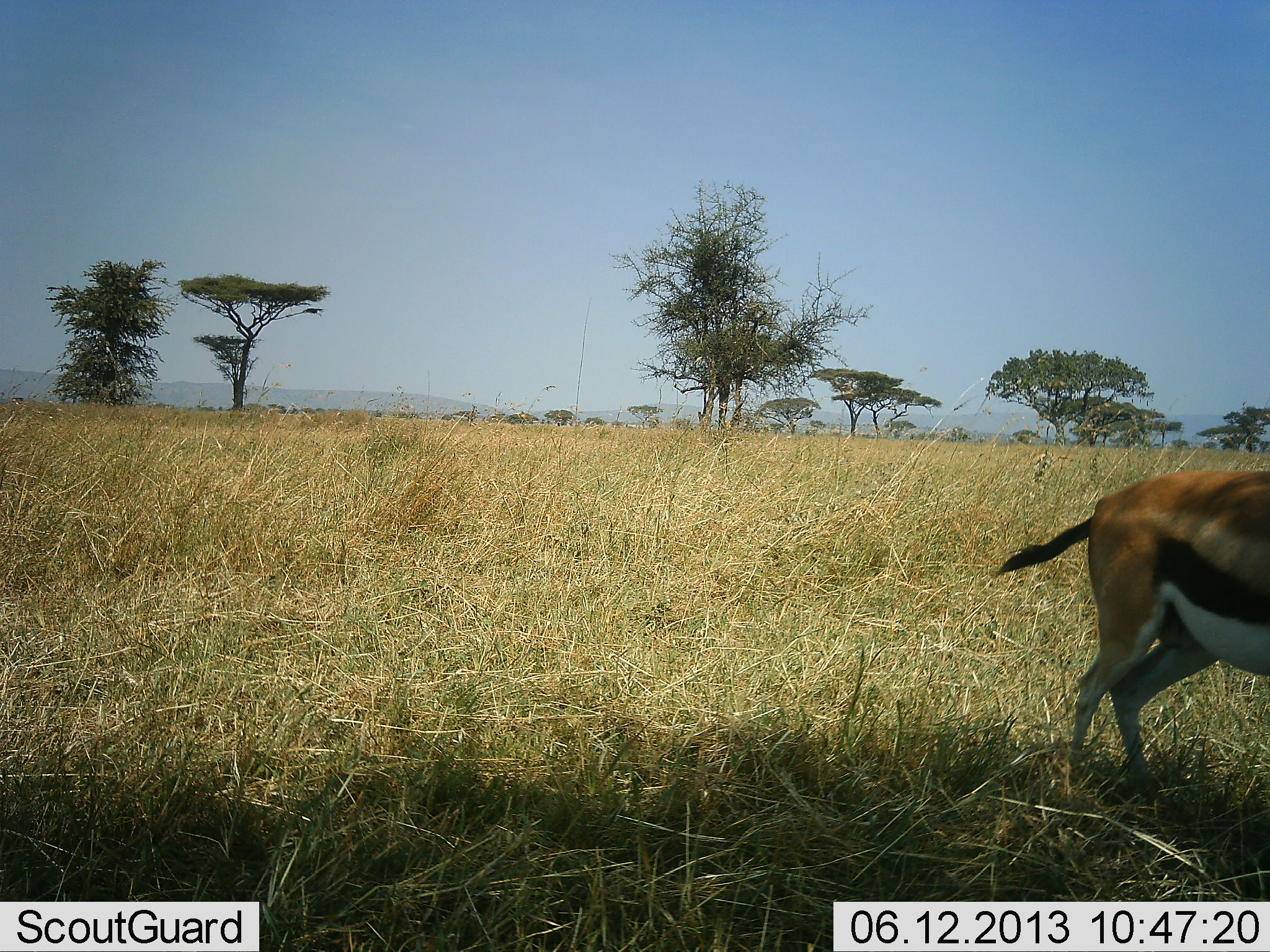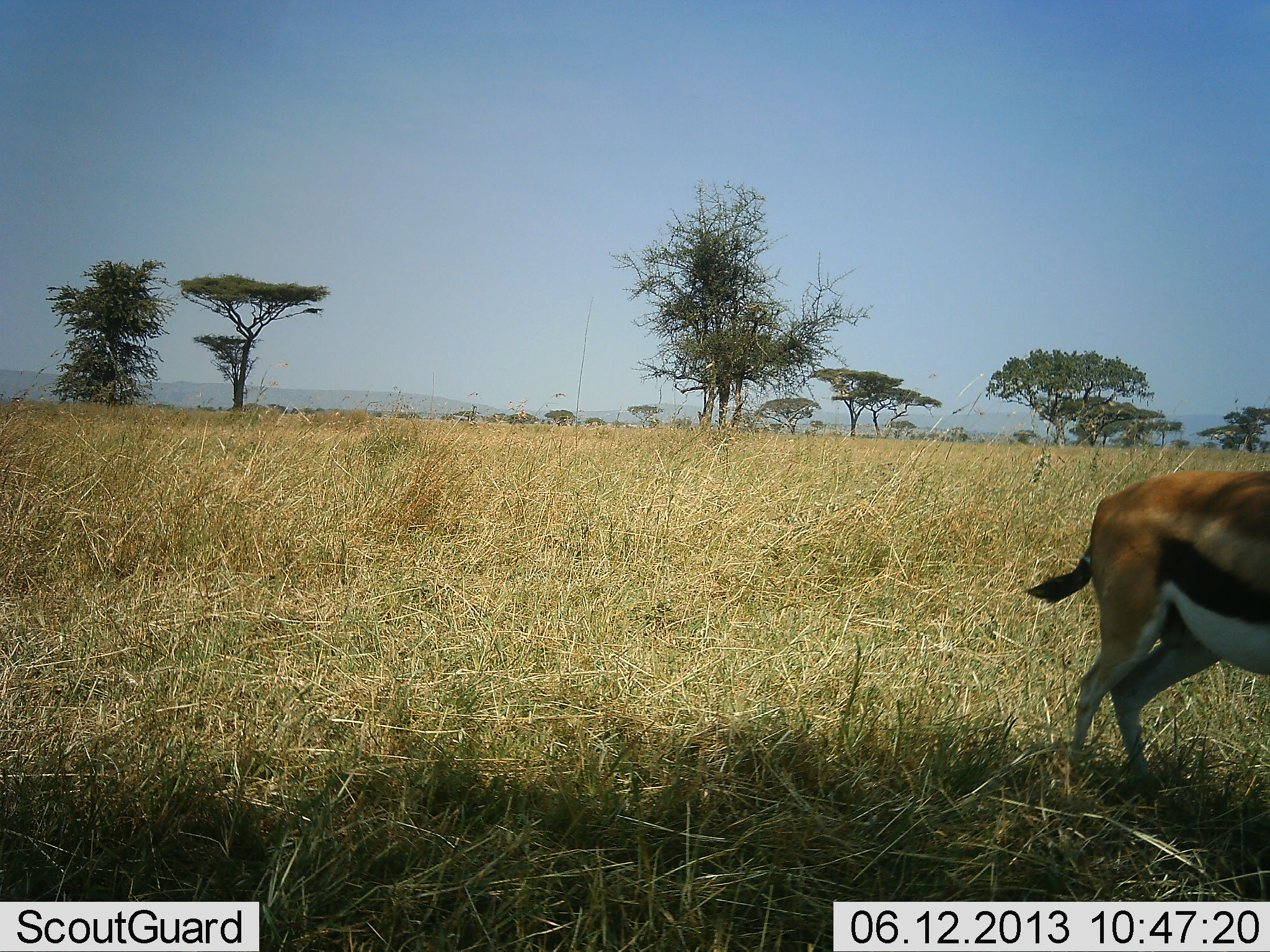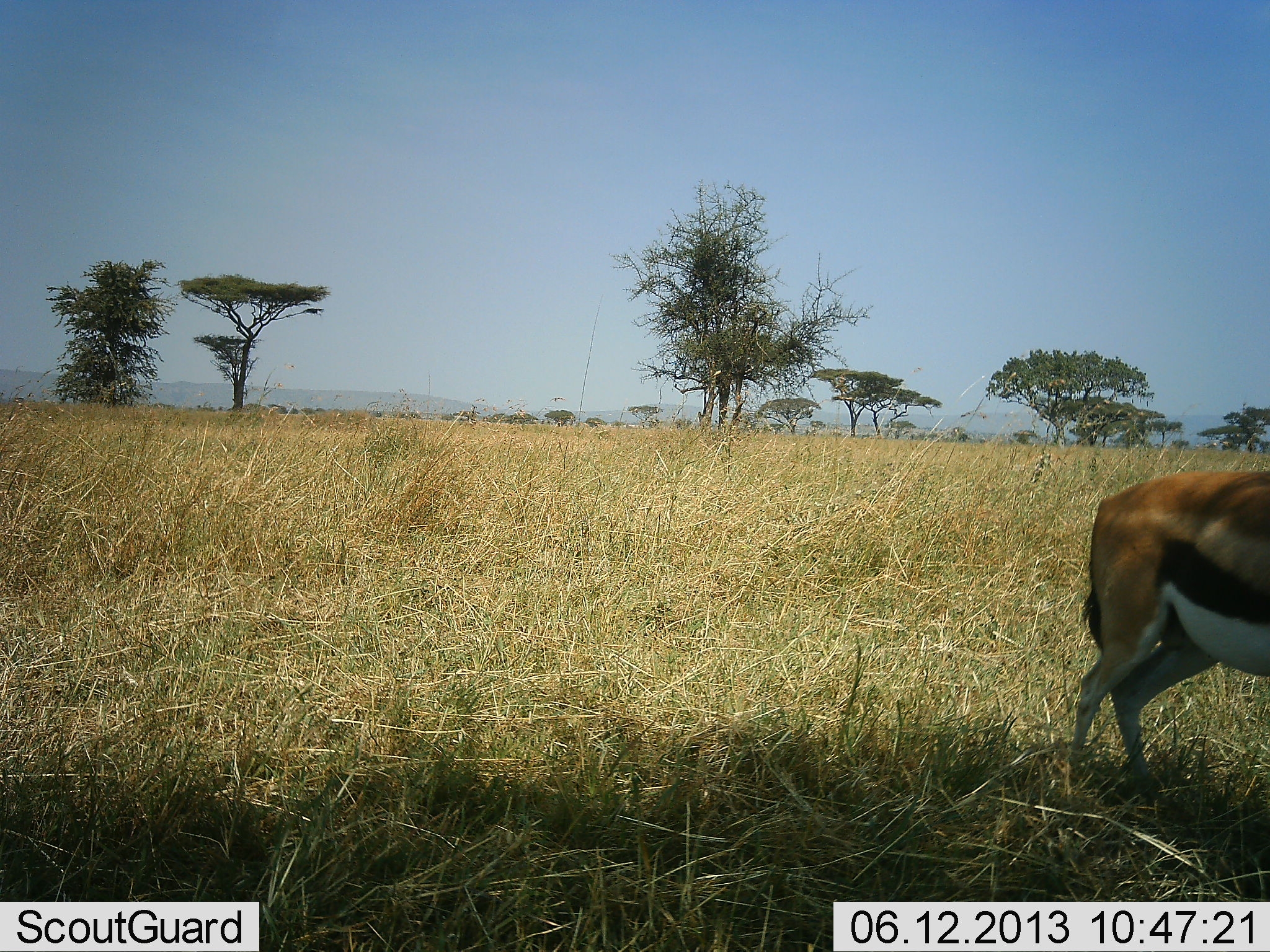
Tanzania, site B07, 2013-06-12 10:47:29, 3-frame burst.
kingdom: Animalia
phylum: Chordata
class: Mammalia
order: Artiodactyla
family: Bovidae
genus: Eudorcas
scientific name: Eudorcas thomsonii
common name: thomson's gazelle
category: gazellethomsons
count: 1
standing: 78%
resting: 0%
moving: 19%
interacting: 0%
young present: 4%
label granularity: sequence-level